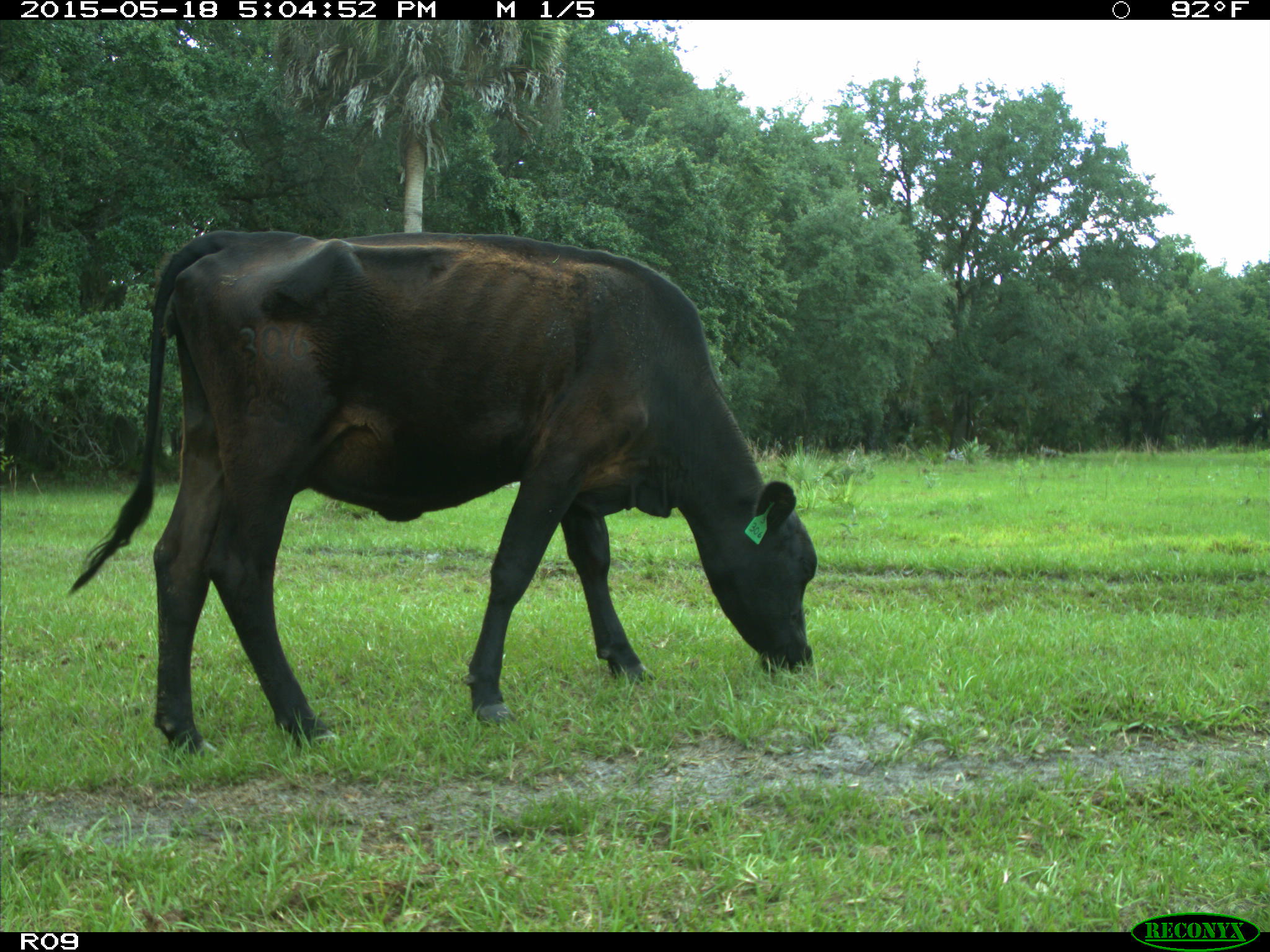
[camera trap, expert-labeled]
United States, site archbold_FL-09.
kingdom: Animalia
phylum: Chordata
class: Mammalia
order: Artiodactyla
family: Bovidae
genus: Bos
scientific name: Bos taurus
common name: domestic cow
Bos taurus (domestic cow).